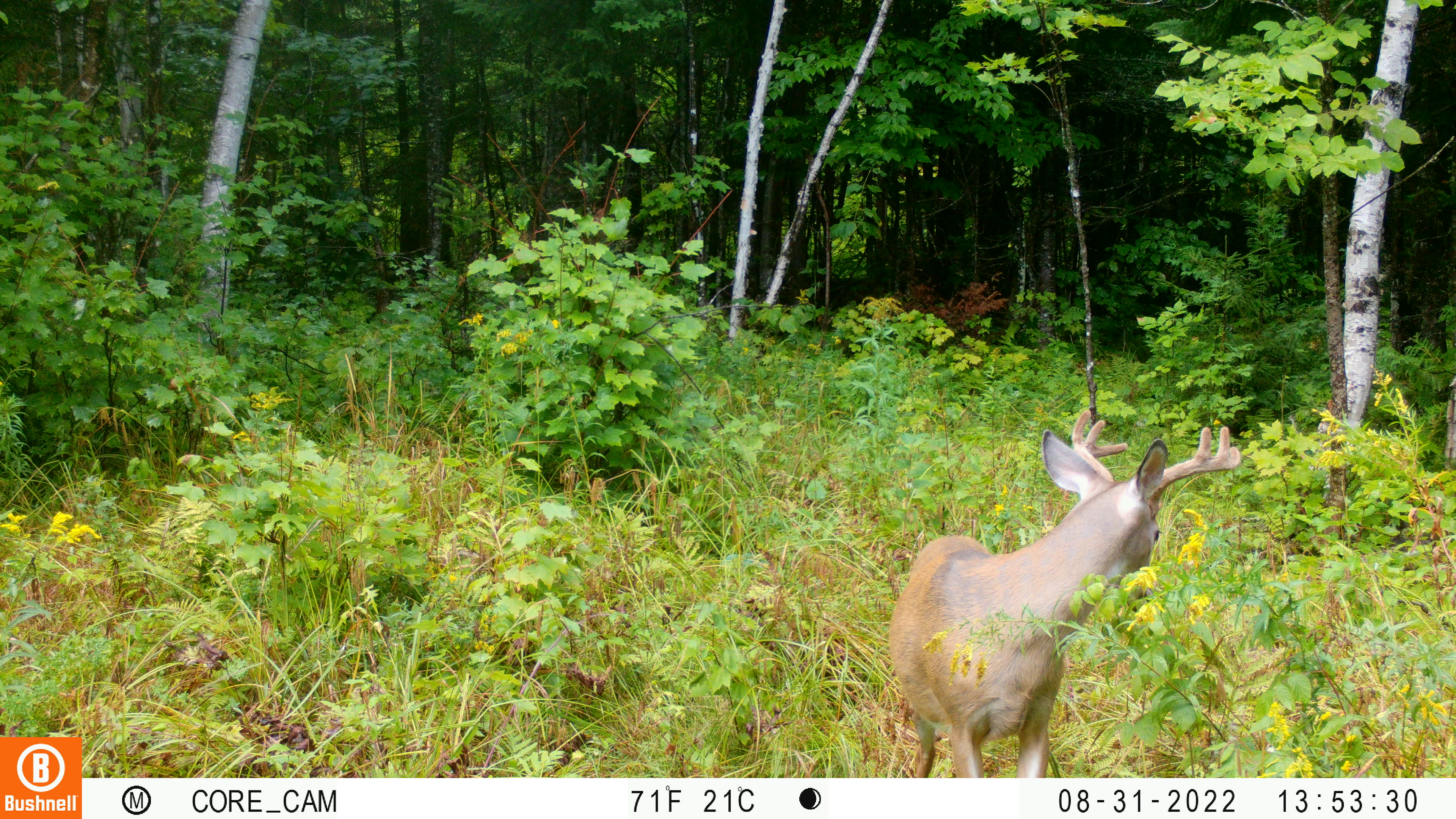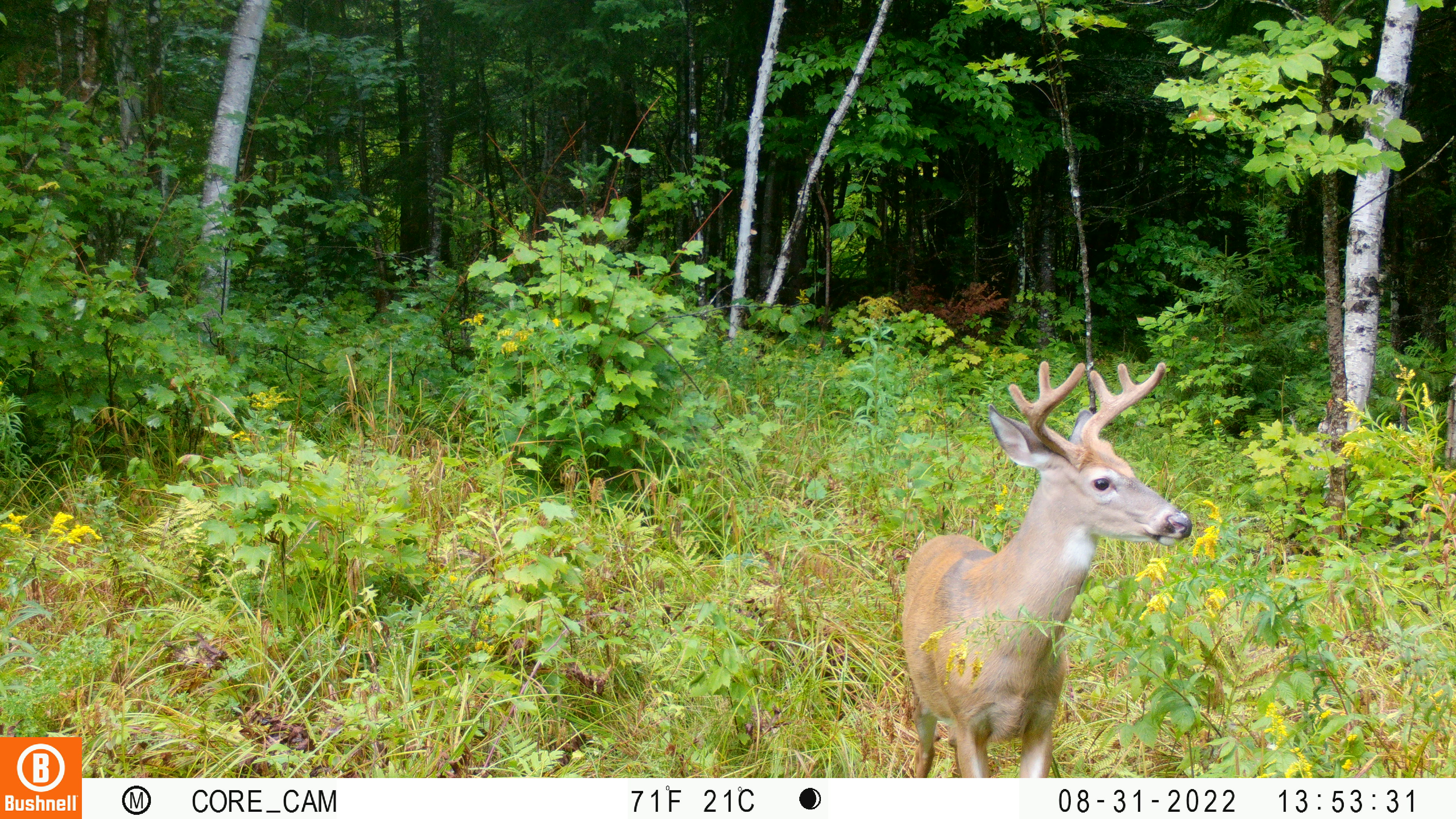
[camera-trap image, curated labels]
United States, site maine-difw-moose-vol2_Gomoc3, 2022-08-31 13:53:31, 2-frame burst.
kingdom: Animalia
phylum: Chordata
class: Mammalia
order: Artiodactyla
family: Cervidae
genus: Odocoileus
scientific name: Odocoileus virginianus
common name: white-tailed deer